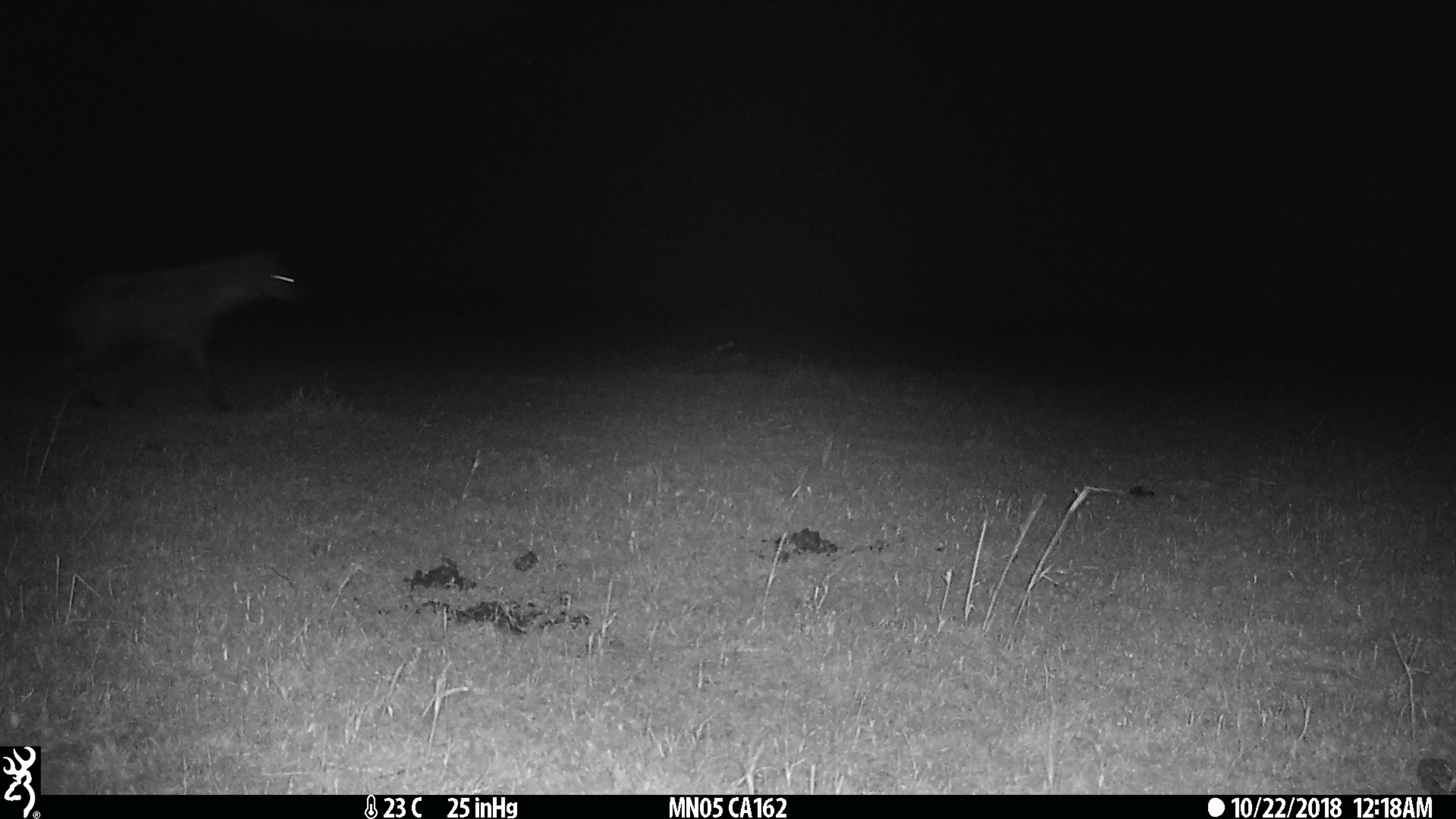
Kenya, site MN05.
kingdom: Animalia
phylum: Chordata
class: Mammalia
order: Carnivora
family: Hyaenidae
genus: Crocuta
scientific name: Crocuta crocuta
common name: spotted hyena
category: hyena spotted